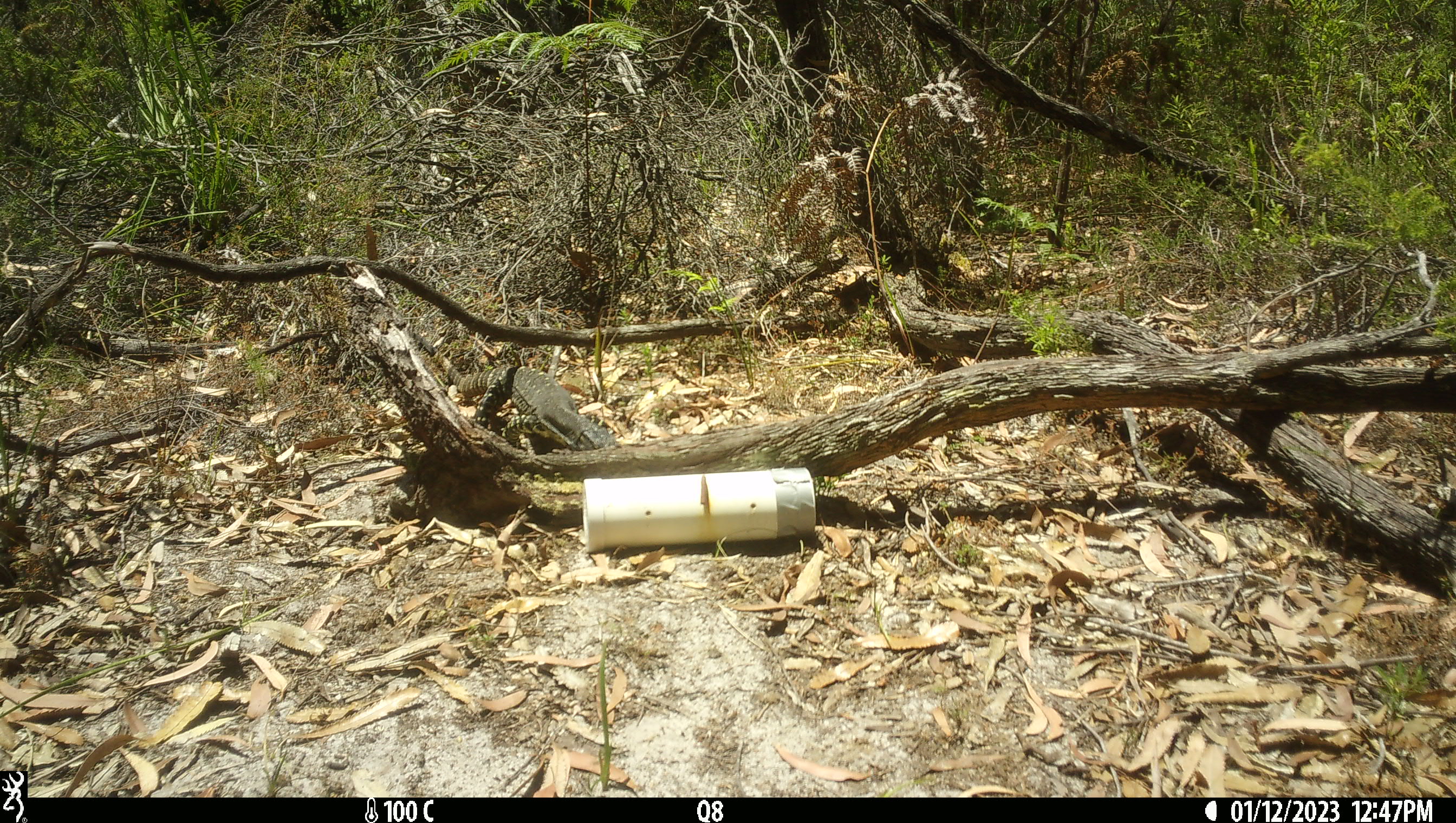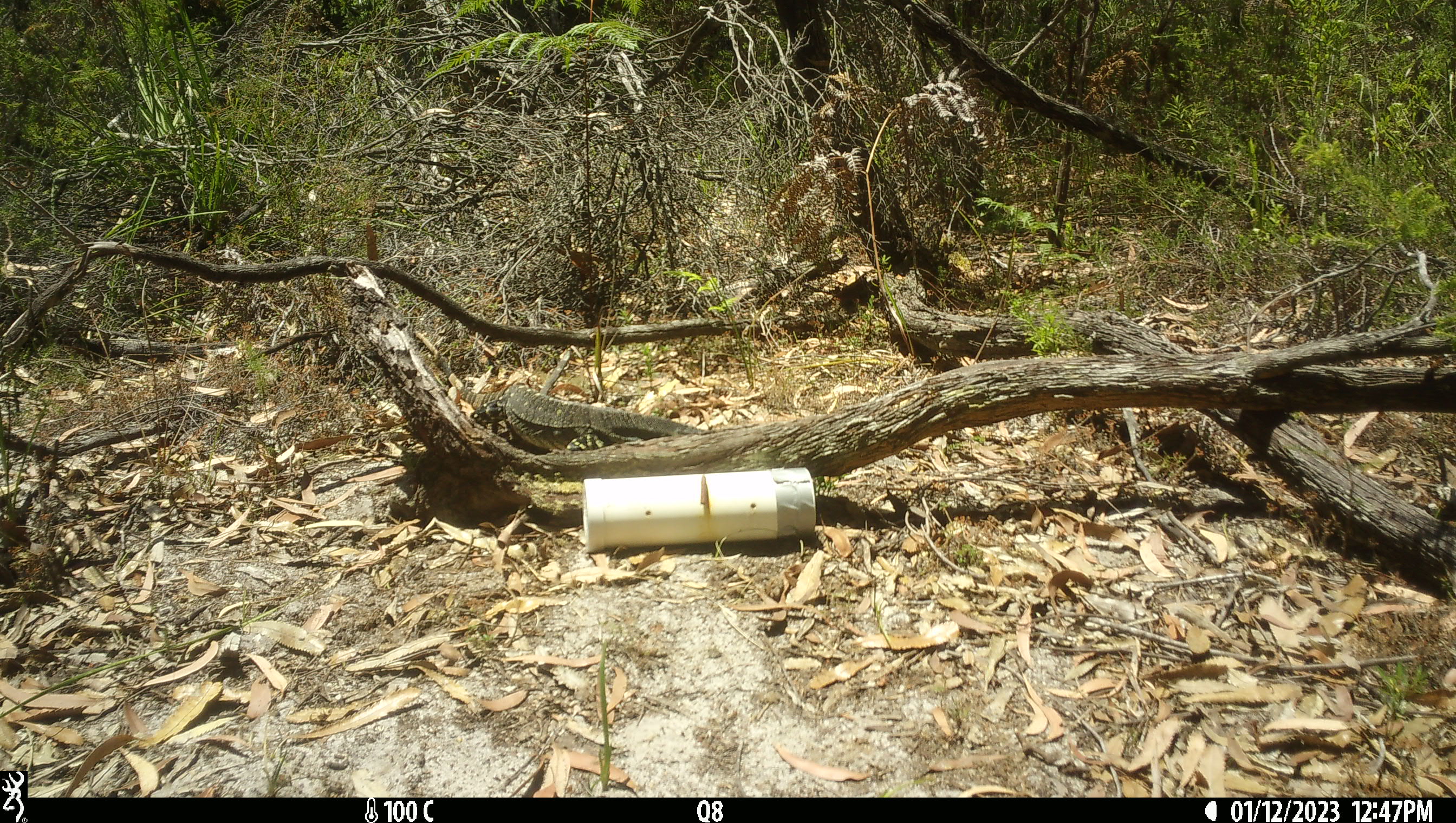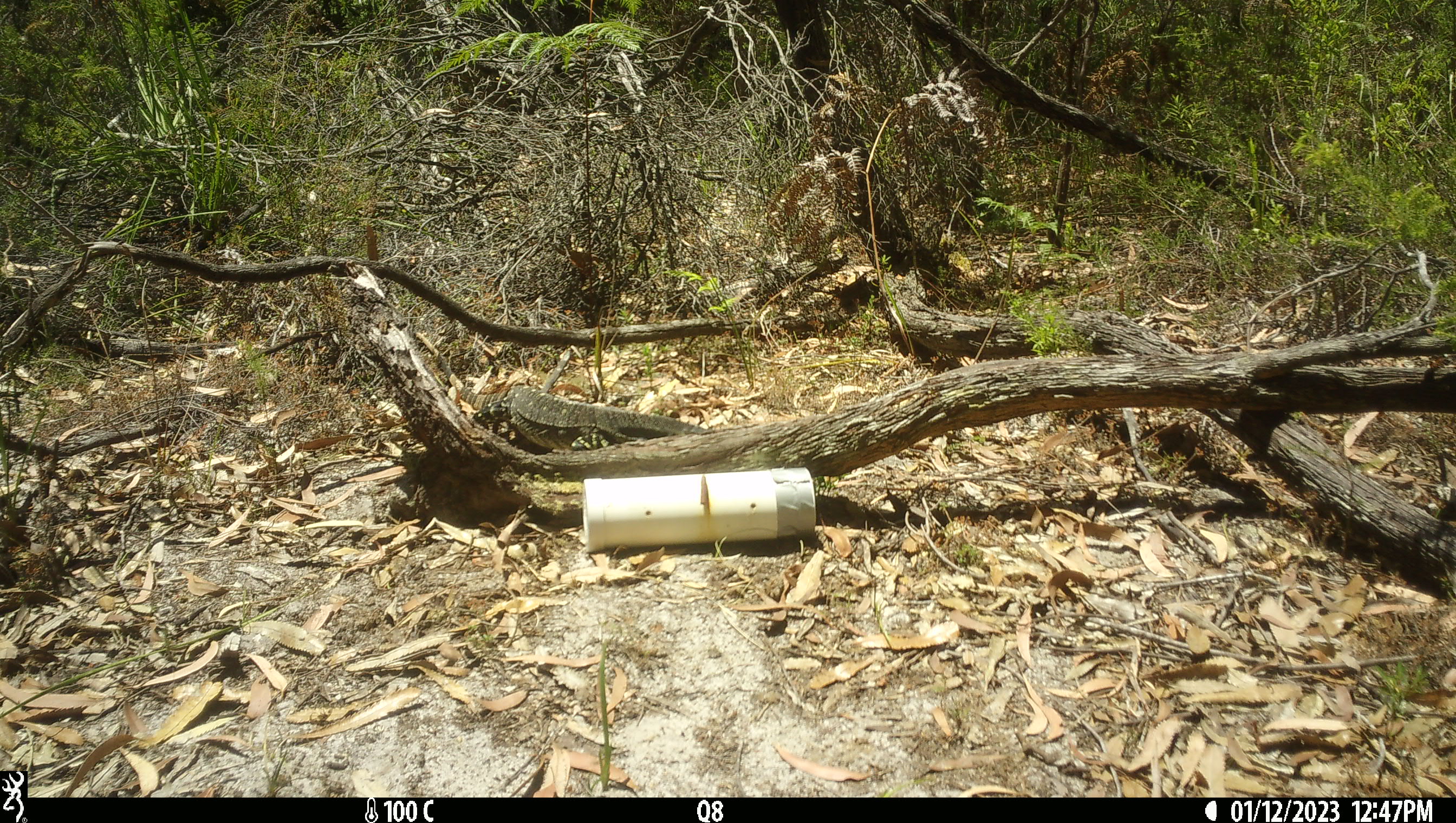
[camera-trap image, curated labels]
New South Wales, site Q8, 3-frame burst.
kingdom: Animalia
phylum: Chordata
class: Reptilia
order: Squamata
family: Varanidae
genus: Varanus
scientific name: Varanus varius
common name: lace monitor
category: goanna